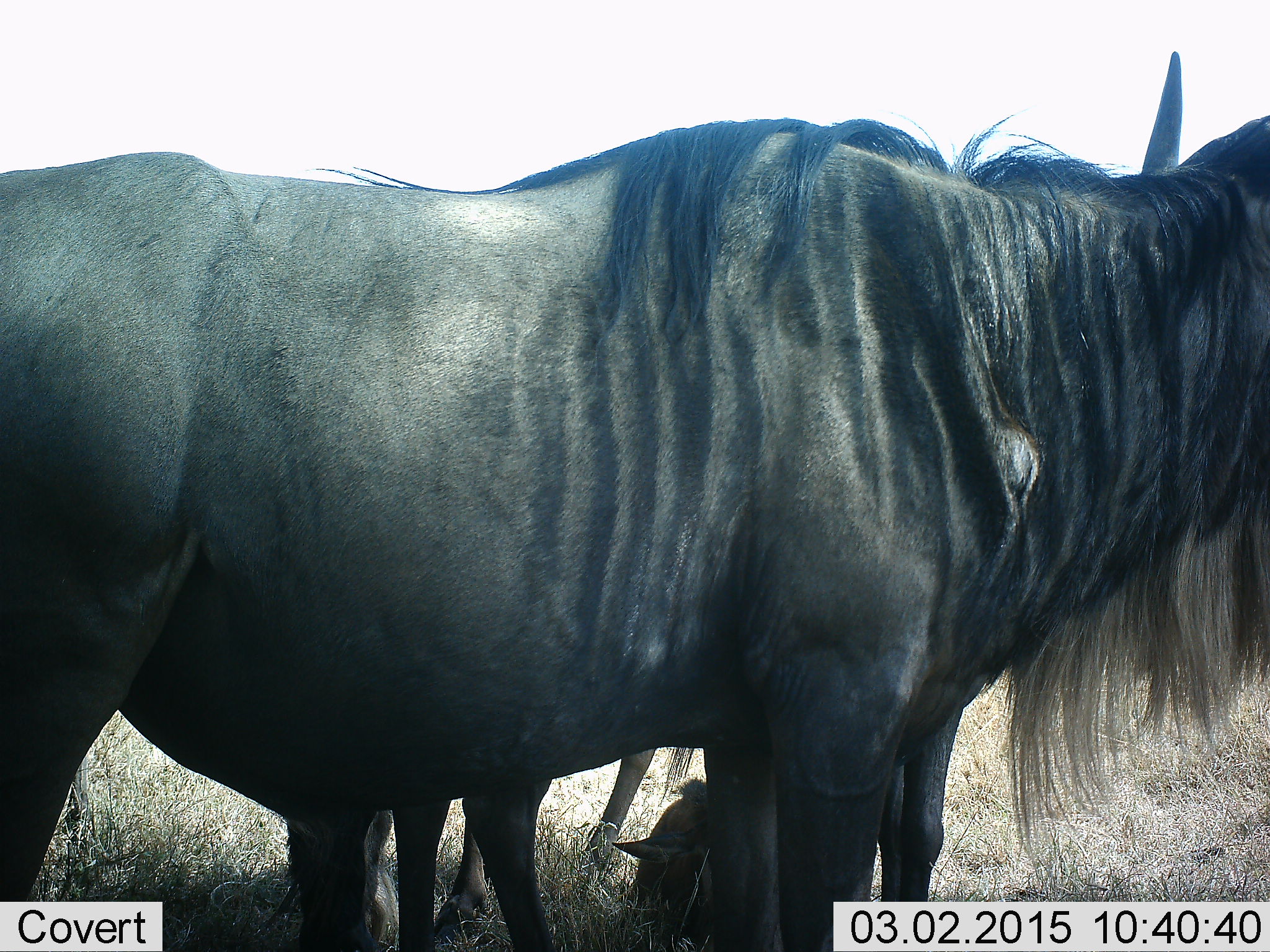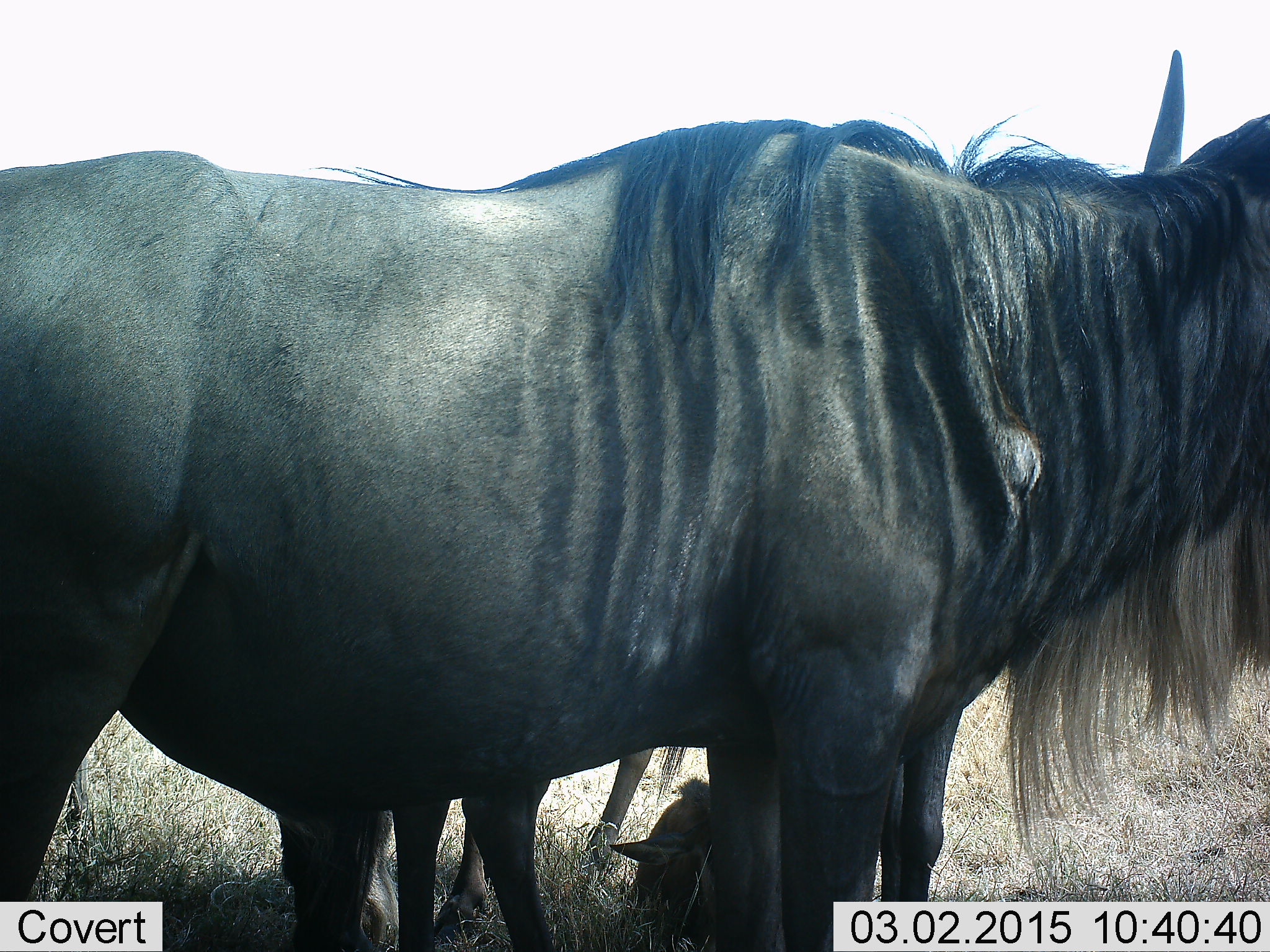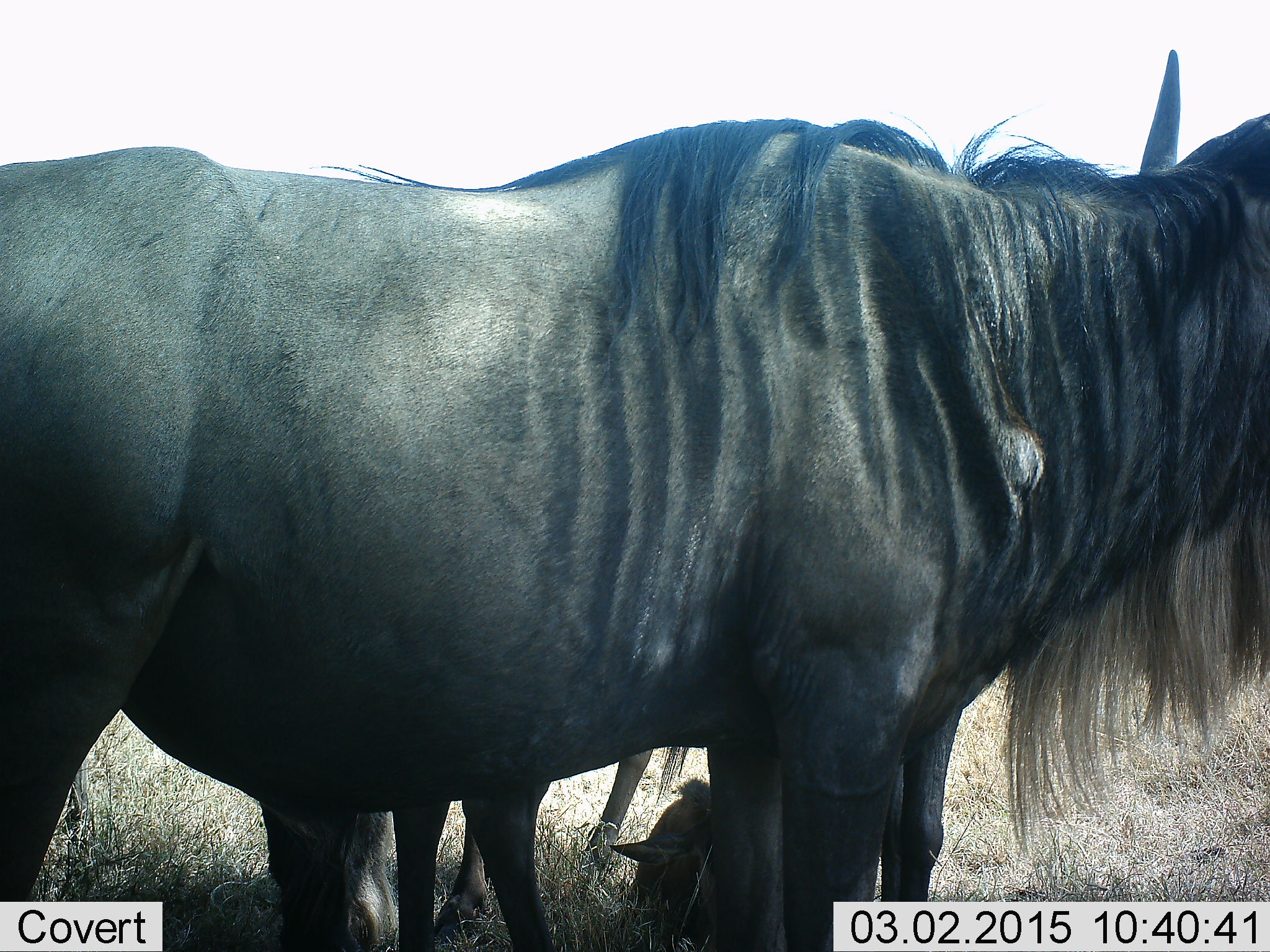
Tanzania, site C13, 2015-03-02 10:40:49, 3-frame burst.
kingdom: Animalia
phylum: Chordata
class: Mammalia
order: Artiodactyla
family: Bovidae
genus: Connochaetes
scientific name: Connochaetes taurinus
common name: blue wildebeest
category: wildebeest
Wildebeest (blue wildebeest) (Connochaetes taurinus), count 3. Behavior (volunteer vote fractions): standing 100%, resting 10%, moving 0%, interacting 0%. Young present (vote fraction): 40%. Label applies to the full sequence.